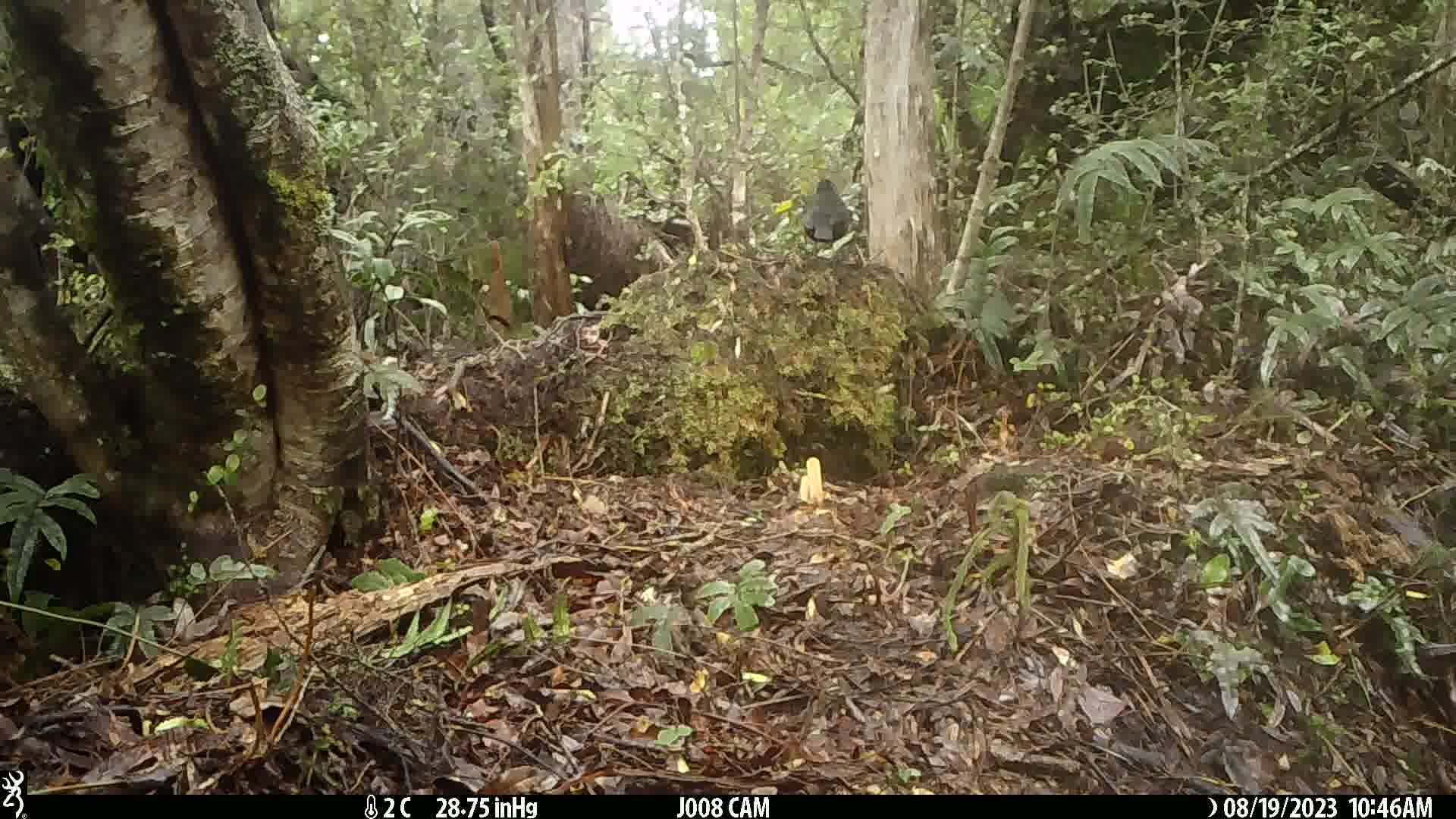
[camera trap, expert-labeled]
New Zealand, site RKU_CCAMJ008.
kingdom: Animalia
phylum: Chordata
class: Aves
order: Passeriformes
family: Turdidae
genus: Turdus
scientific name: Turdus merula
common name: eurasian blackbird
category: blackbird